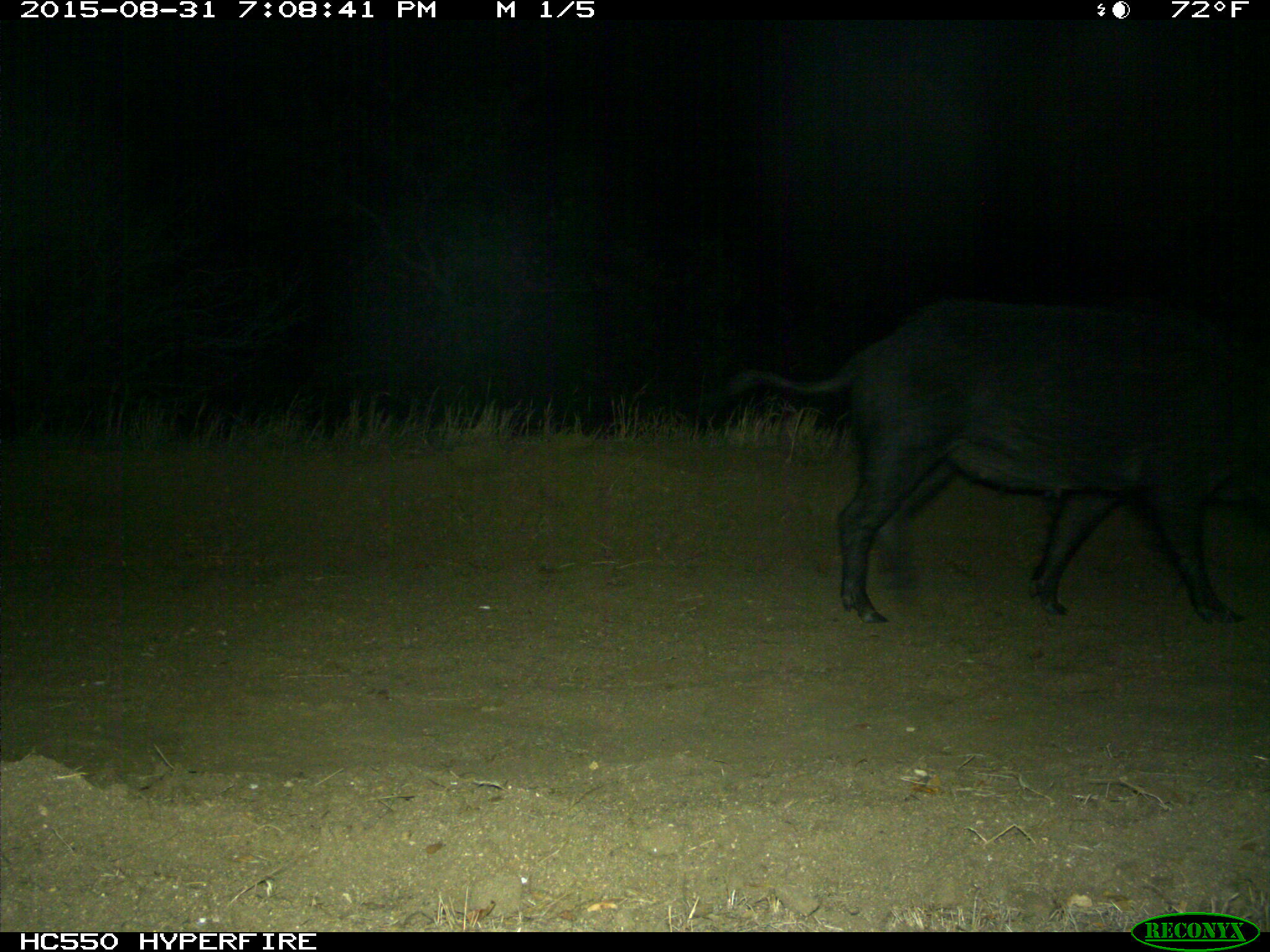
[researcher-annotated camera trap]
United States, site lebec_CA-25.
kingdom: Animalia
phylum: Chordata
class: Mammalia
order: Artiodactyla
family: Suidae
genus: Sus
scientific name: Sus scrofa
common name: wild boar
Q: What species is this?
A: Sus scrofa (wild boar).